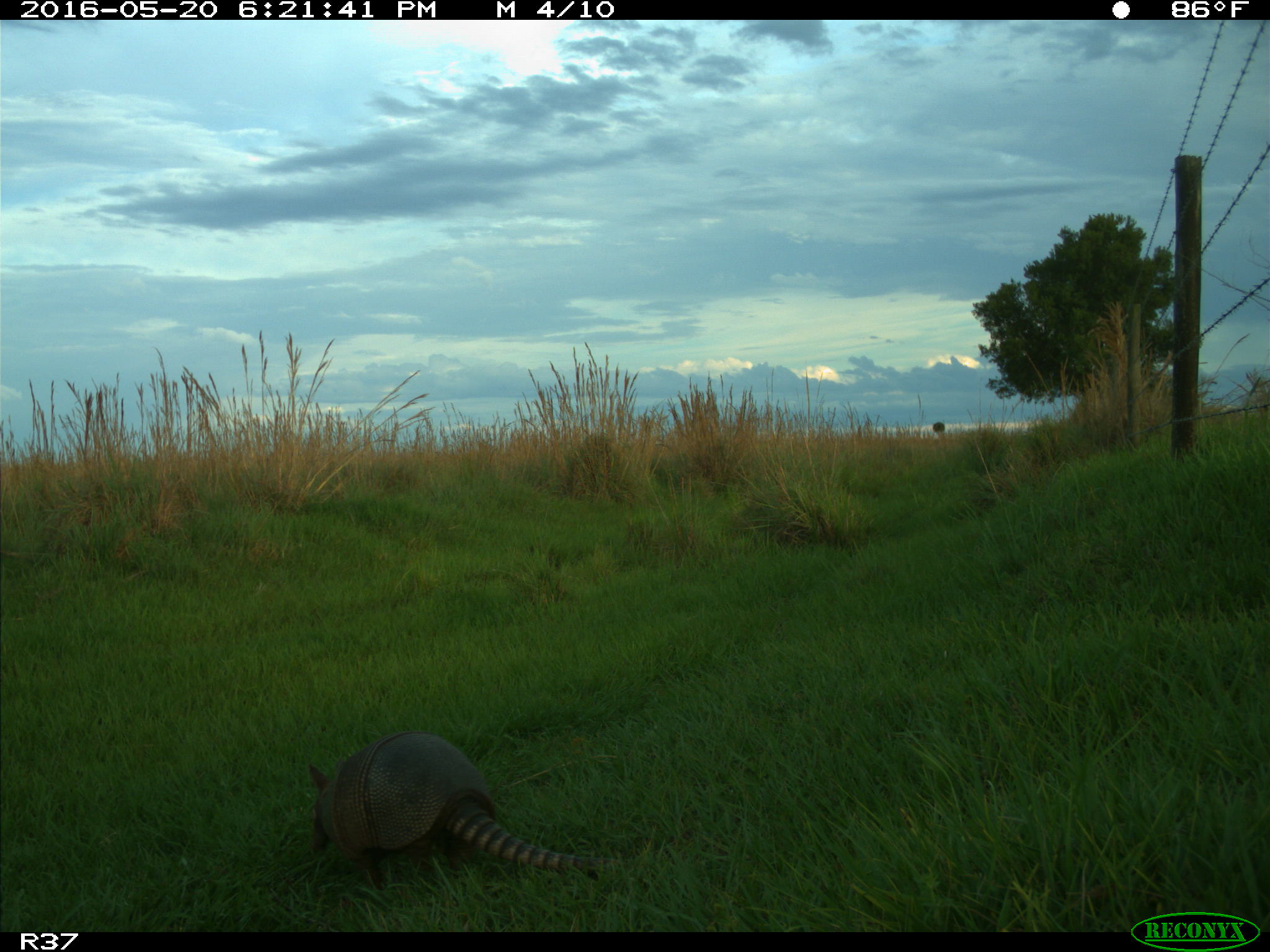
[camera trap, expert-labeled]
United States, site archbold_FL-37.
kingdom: Animalia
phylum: Chordata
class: Mammalia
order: Cingulata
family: Dasypodidae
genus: Dasypus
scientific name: Dasypus novemcinctus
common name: nine-banded armadillo